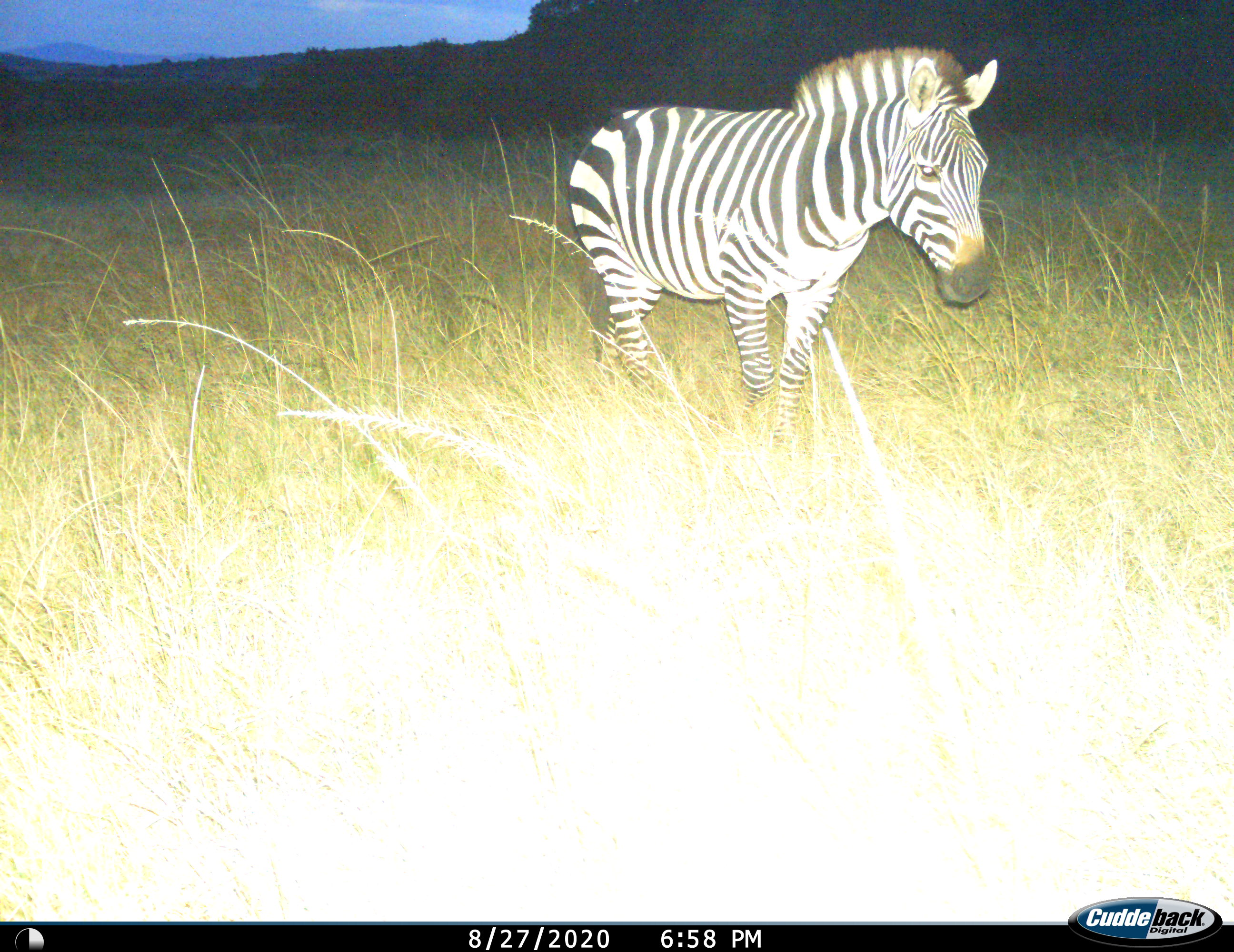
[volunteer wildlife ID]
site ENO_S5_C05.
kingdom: Animalia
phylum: Chordata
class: Mammalia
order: Perissodactyla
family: Equidae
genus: Equus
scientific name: Equus quagga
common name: plains zebra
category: zebraplains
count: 1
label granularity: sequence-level